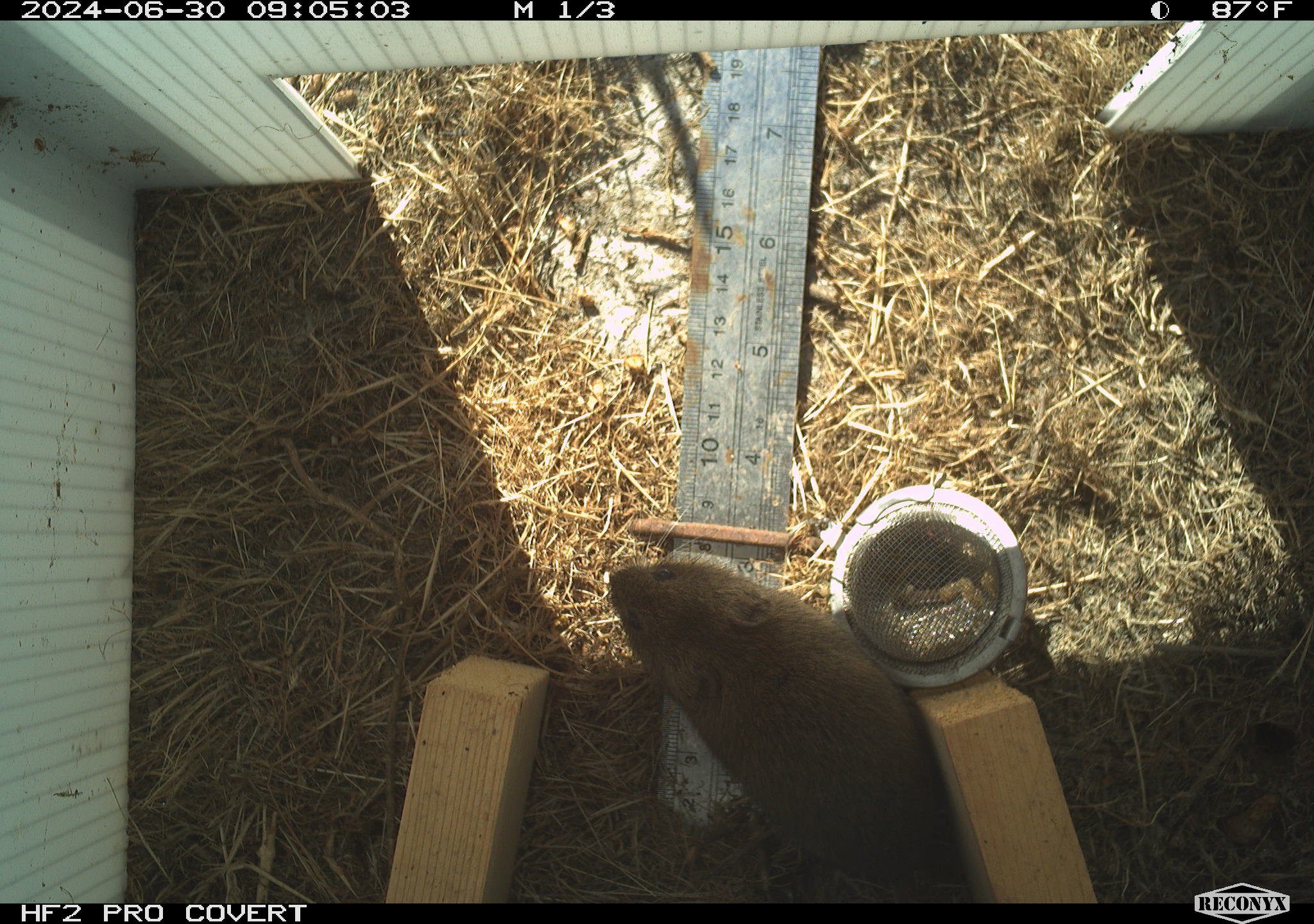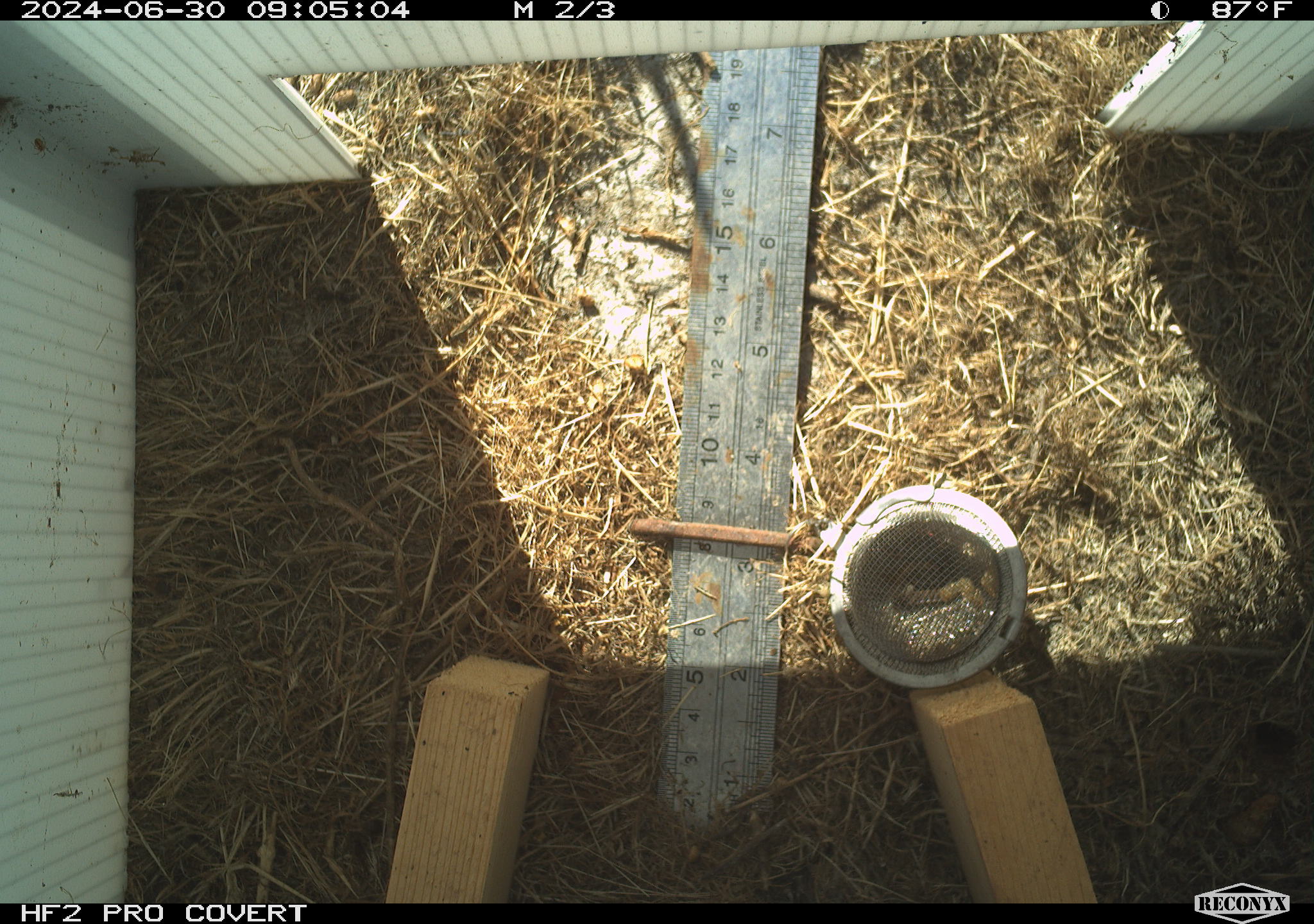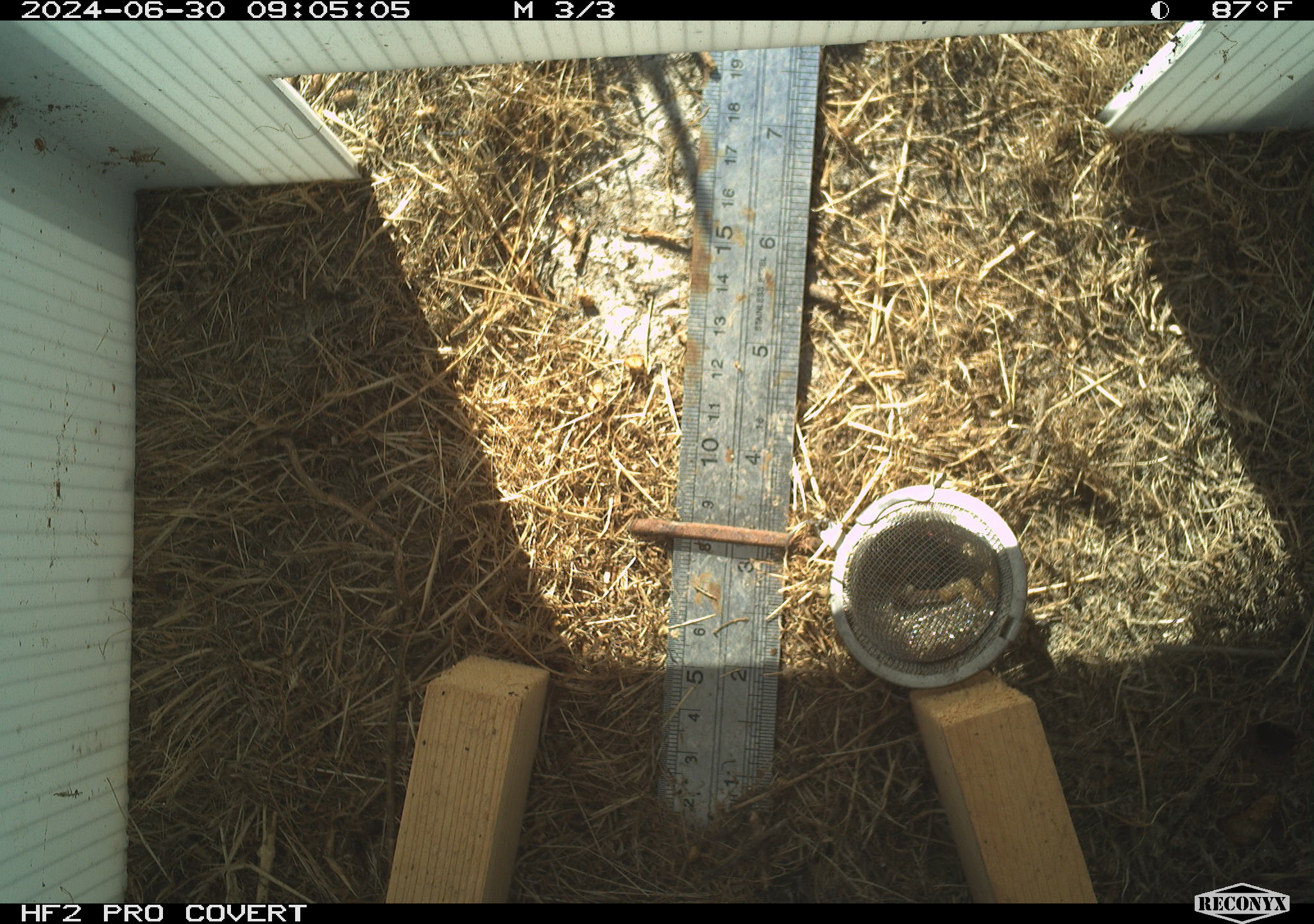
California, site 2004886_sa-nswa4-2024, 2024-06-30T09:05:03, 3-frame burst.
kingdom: Animalia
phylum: Chordata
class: Mammalia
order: Rodentia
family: Cricetidae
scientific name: Arvicolinae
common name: voles, lemmings, and muskrats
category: arvicolinae subfamily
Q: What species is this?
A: Arvicolinae subfamily (voles, lemmings, and muskrats) (Arvicolinae).